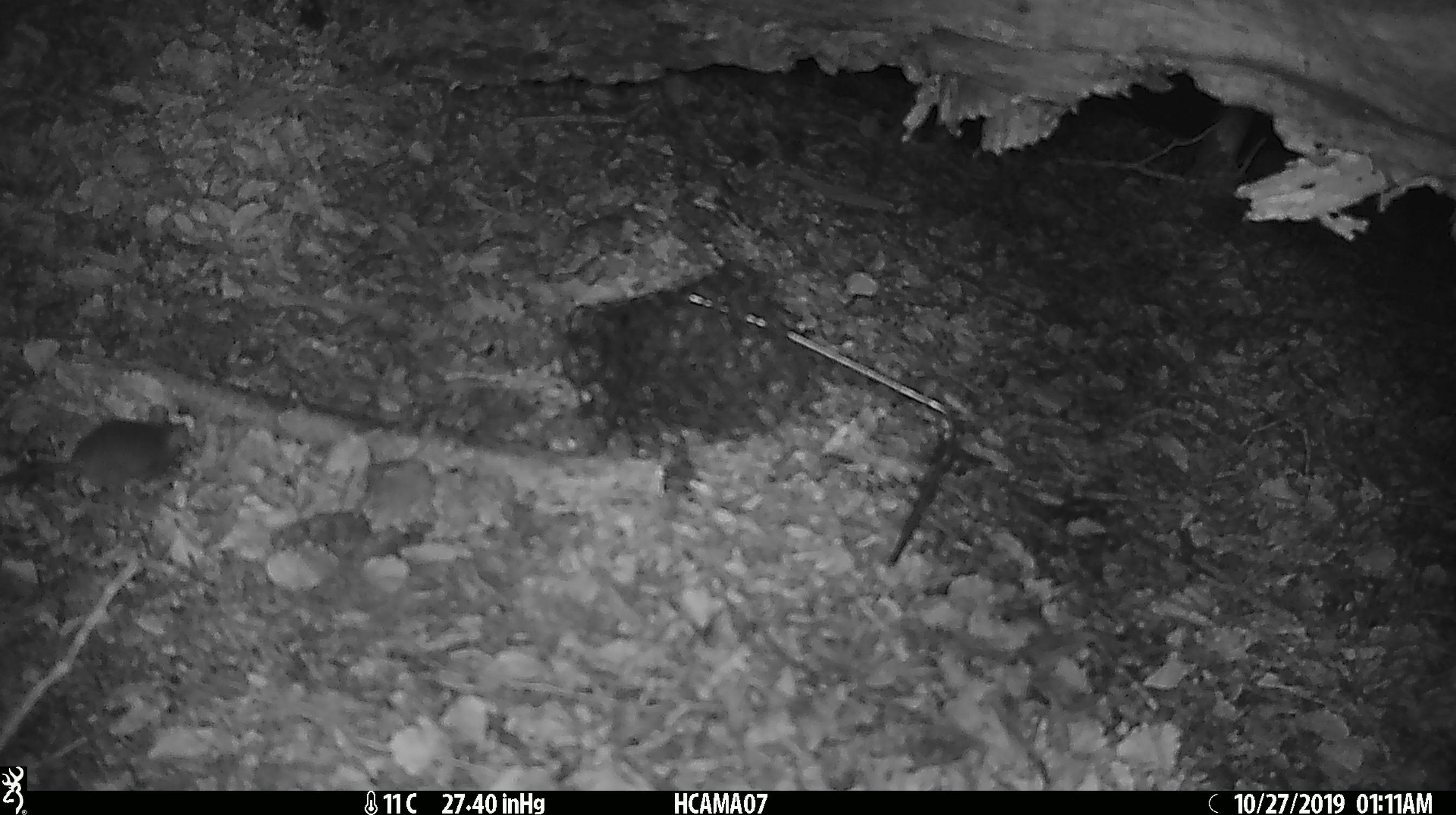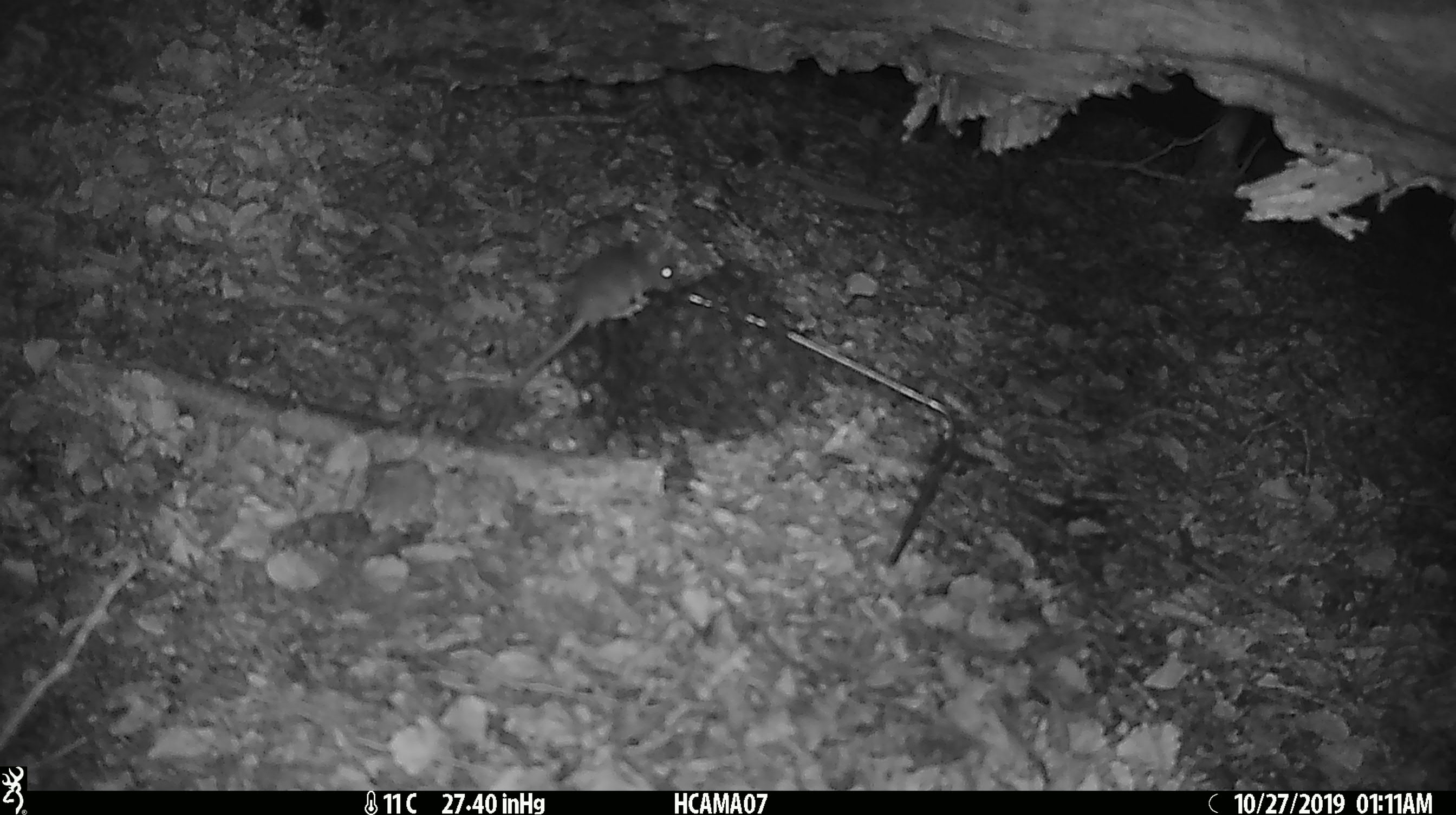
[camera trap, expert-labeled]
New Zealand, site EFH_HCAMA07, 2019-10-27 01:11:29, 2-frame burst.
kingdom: Animalia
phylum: Chordata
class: Mammalia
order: Rodentia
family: Muridae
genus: Mus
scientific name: Mus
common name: mouse